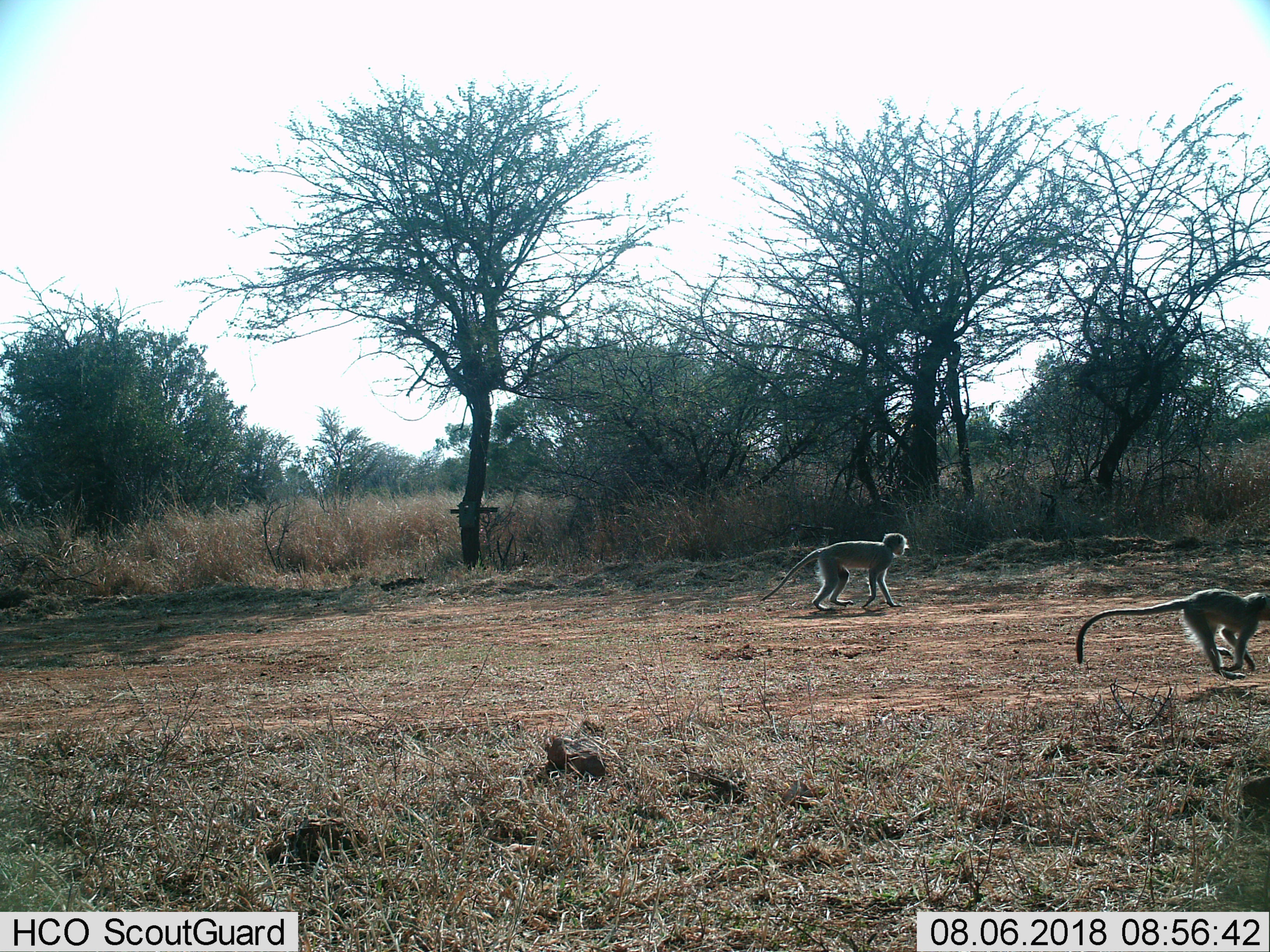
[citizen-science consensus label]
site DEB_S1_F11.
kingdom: Animalia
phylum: Chordata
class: Mammalia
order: Primates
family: Cercopithecidae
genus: Chlorocebus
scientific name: Chlorocebus pygerythrus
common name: vervet monkey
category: monkeyvervet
Monkeyvervet (vervet monkey) (Chlorocebus pygerythrus), count 2. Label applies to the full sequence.